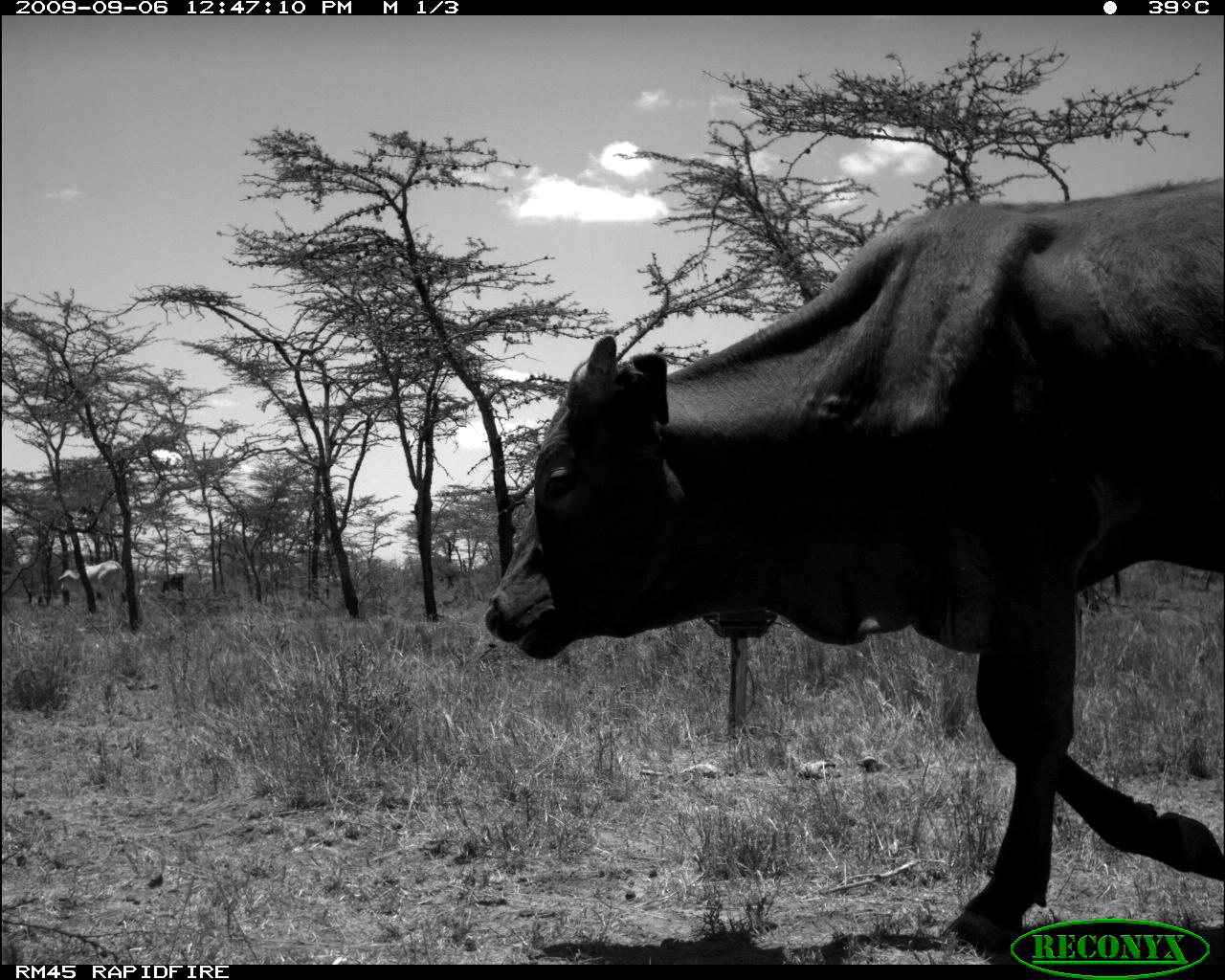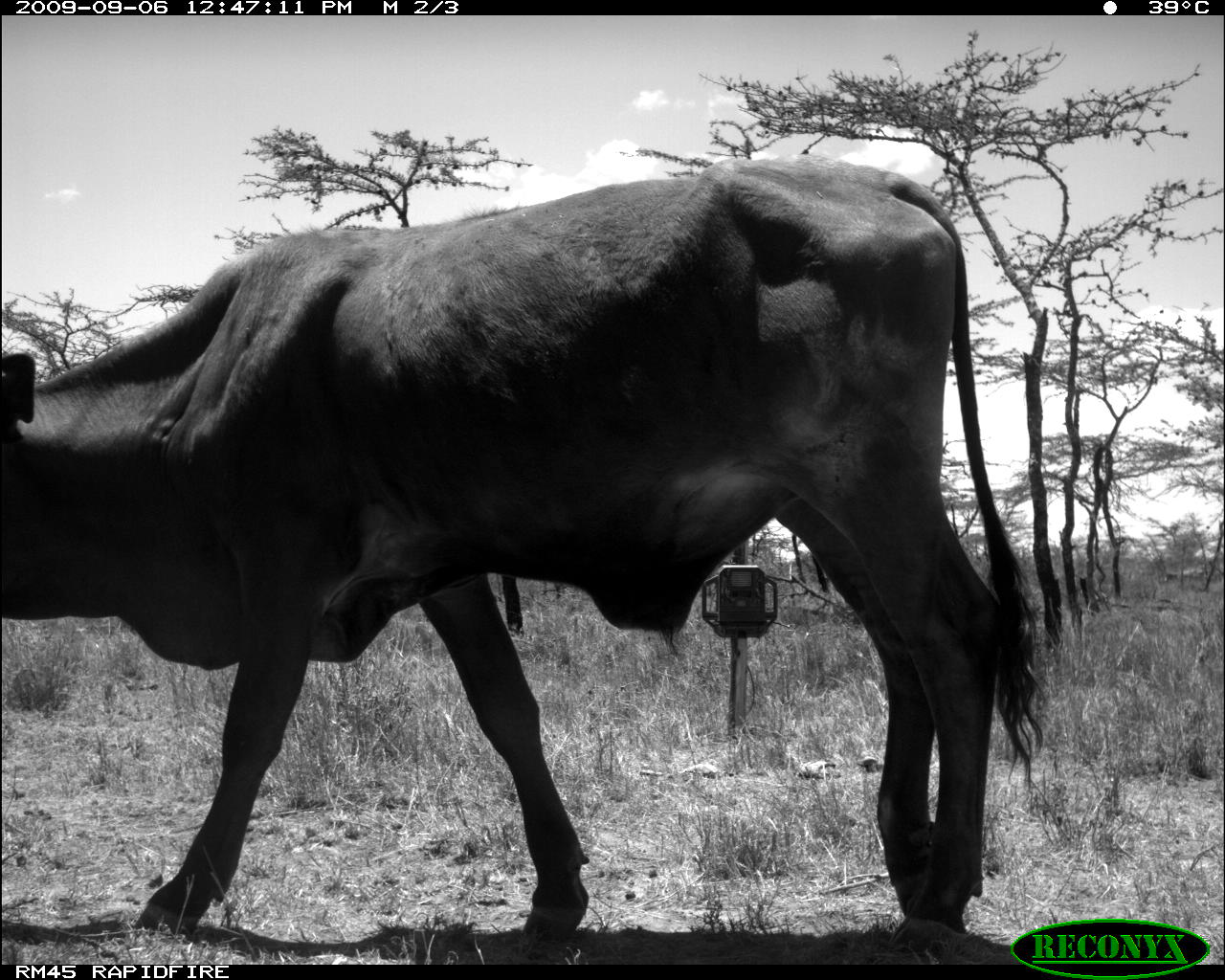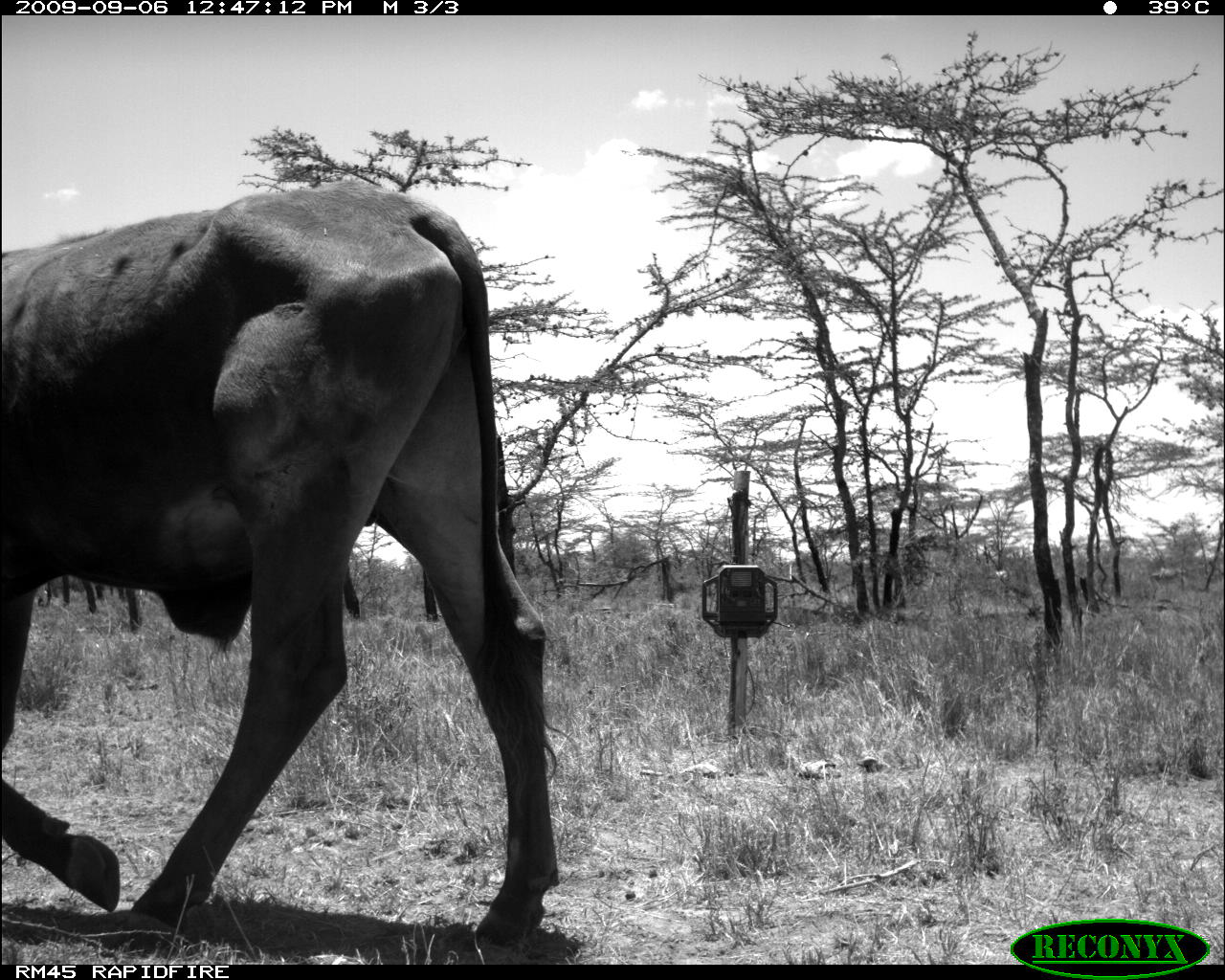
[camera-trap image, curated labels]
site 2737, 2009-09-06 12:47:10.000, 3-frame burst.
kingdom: Animalia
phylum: Chordata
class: Mammalia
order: Artiodactyla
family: Bovidae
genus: Bos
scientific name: Bos taurus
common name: domestic cattle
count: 4